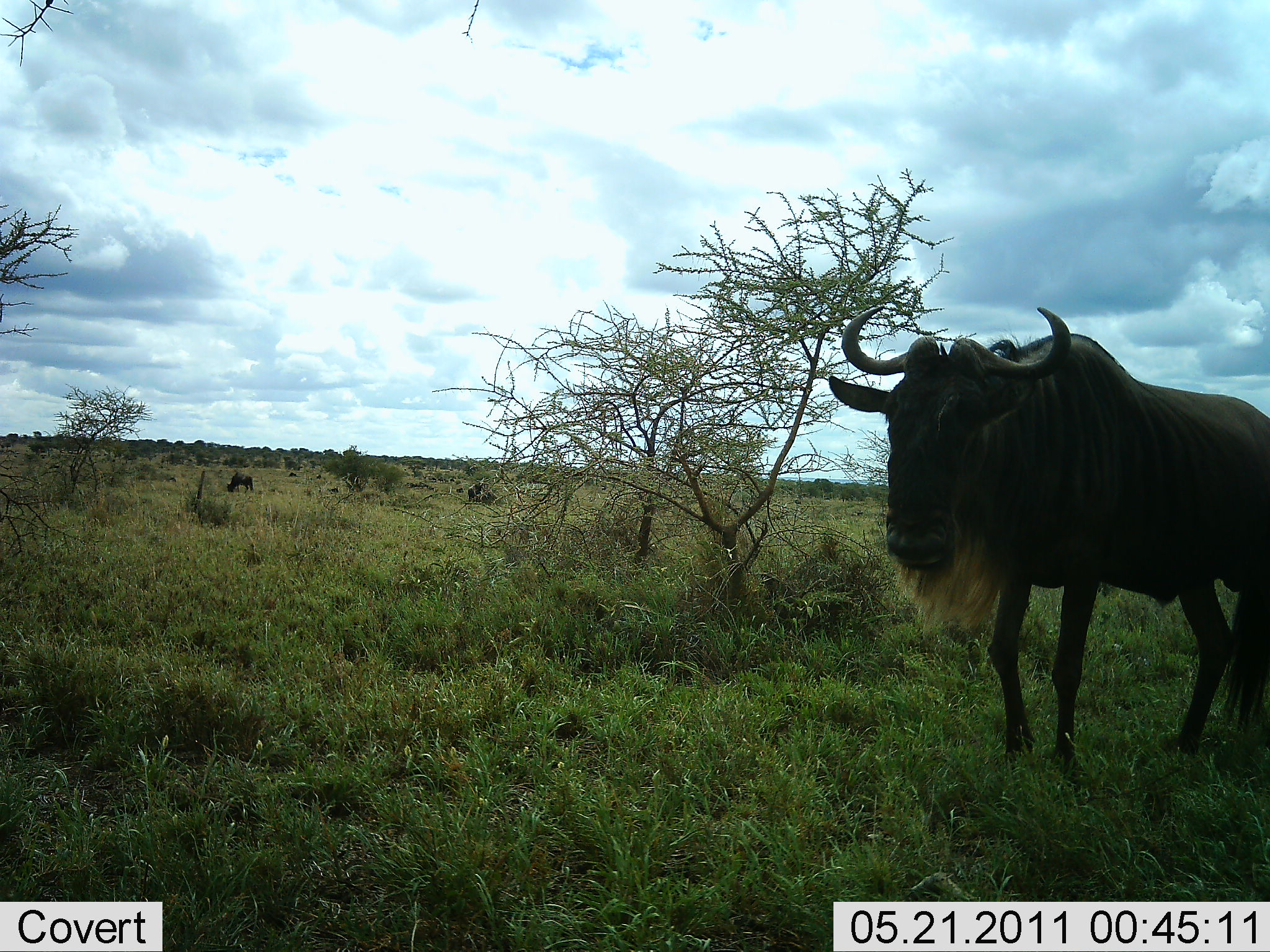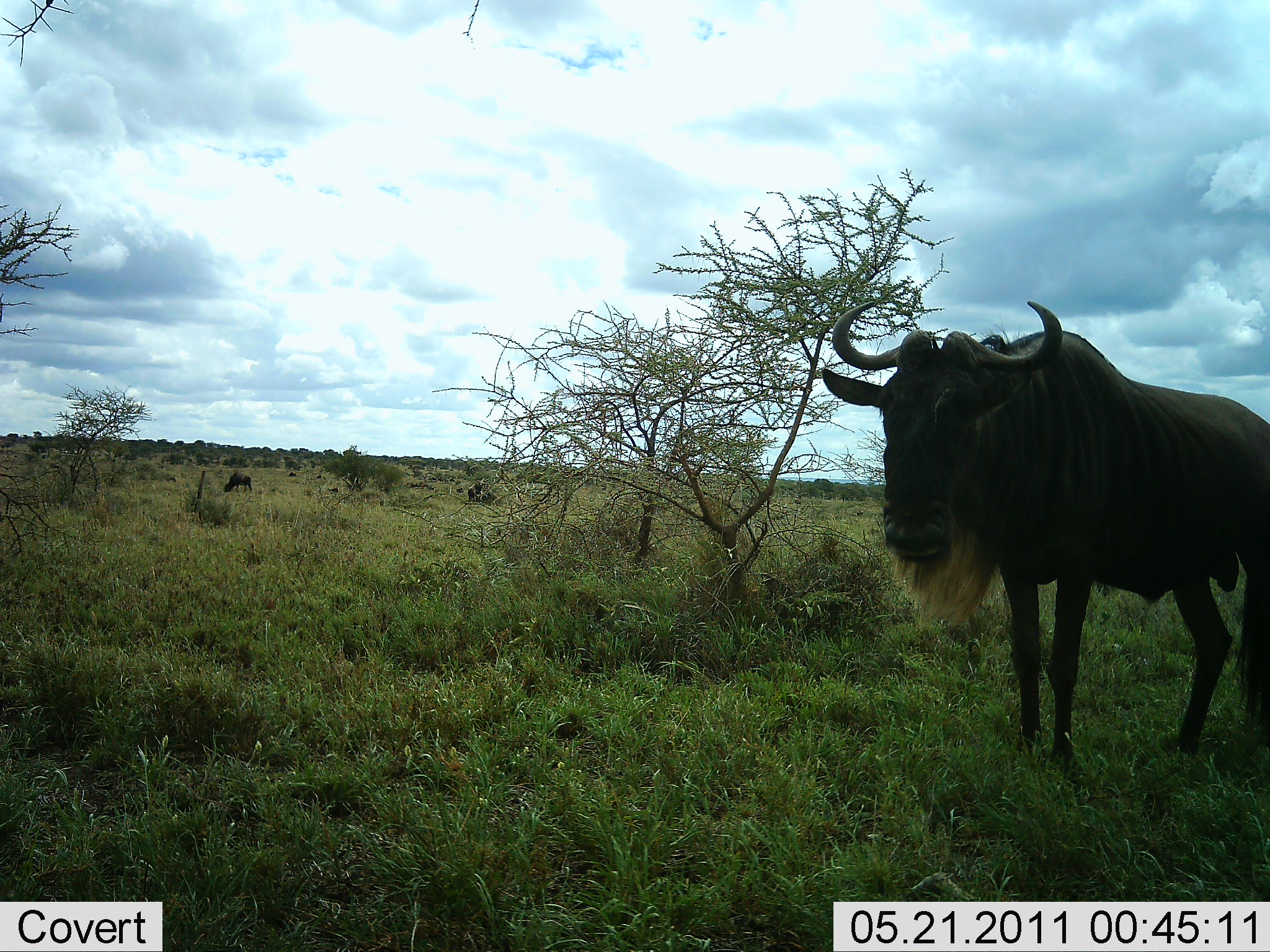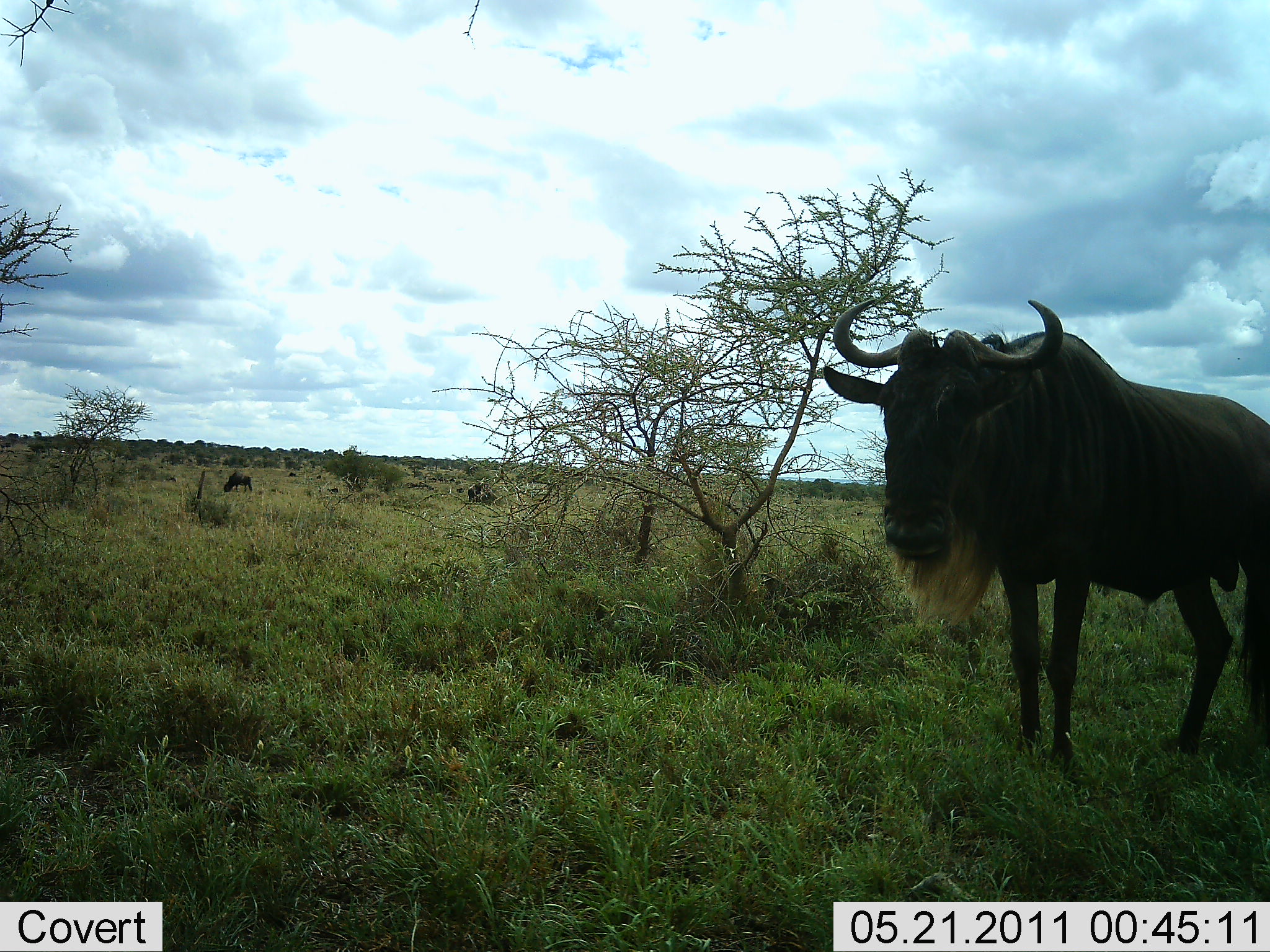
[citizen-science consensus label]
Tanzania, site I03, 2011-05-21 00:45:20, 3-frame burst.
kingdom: Animalia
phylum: Chordata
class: Mammalia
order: Artiodactyla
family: Bovidae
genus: Connochaetes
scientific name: Connochaetes taurinus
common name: blue wildebeest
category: wildebeest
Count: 2.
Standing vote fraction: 87%.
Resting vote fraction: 7%.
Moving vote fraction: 13%.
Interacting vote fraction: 0%.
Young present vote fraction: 0%.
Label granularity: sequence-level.